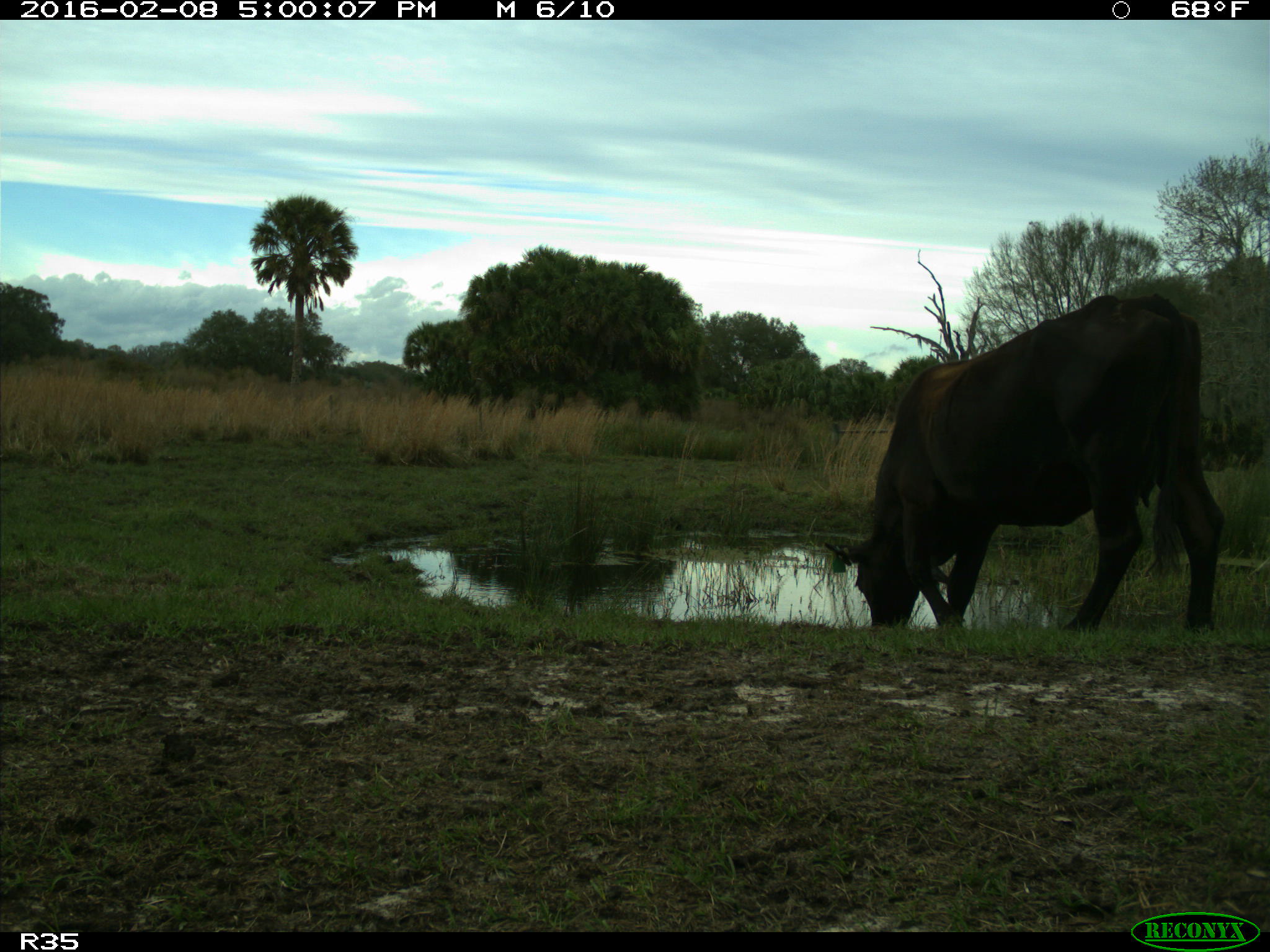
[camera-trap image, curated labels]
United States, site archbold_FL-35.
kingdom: Animalia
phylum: Chordata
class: Mammalia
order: Artiodactyla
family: Bovidae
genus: Bos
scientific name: Bos taurus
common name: domestic cow